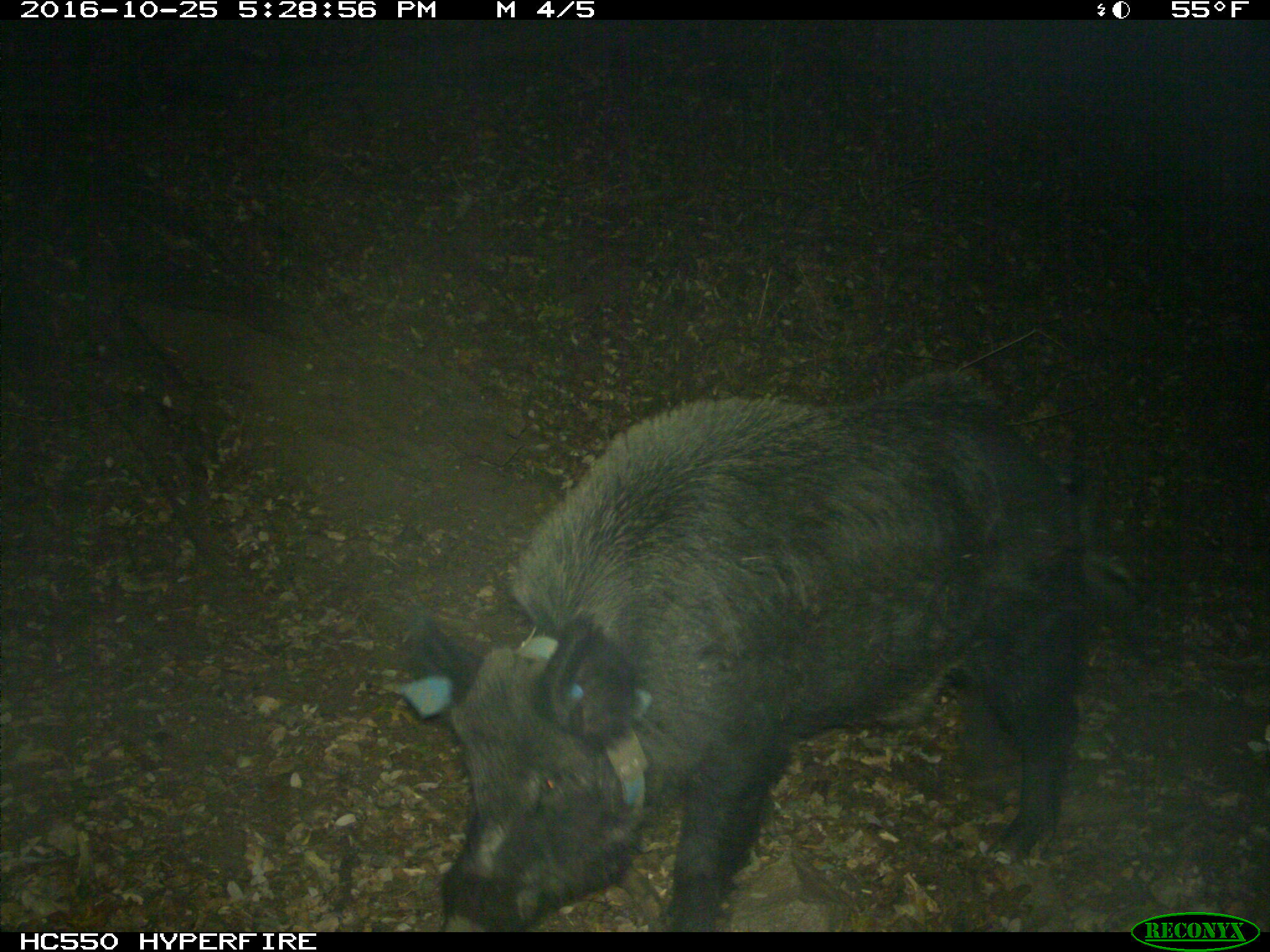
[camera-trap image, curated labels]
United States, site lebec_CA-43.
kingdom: Animalia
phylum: Chordata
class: Mammalia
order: Artiodactyla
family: Suidae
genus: Sus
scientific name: Sus scrofa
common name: wild boar